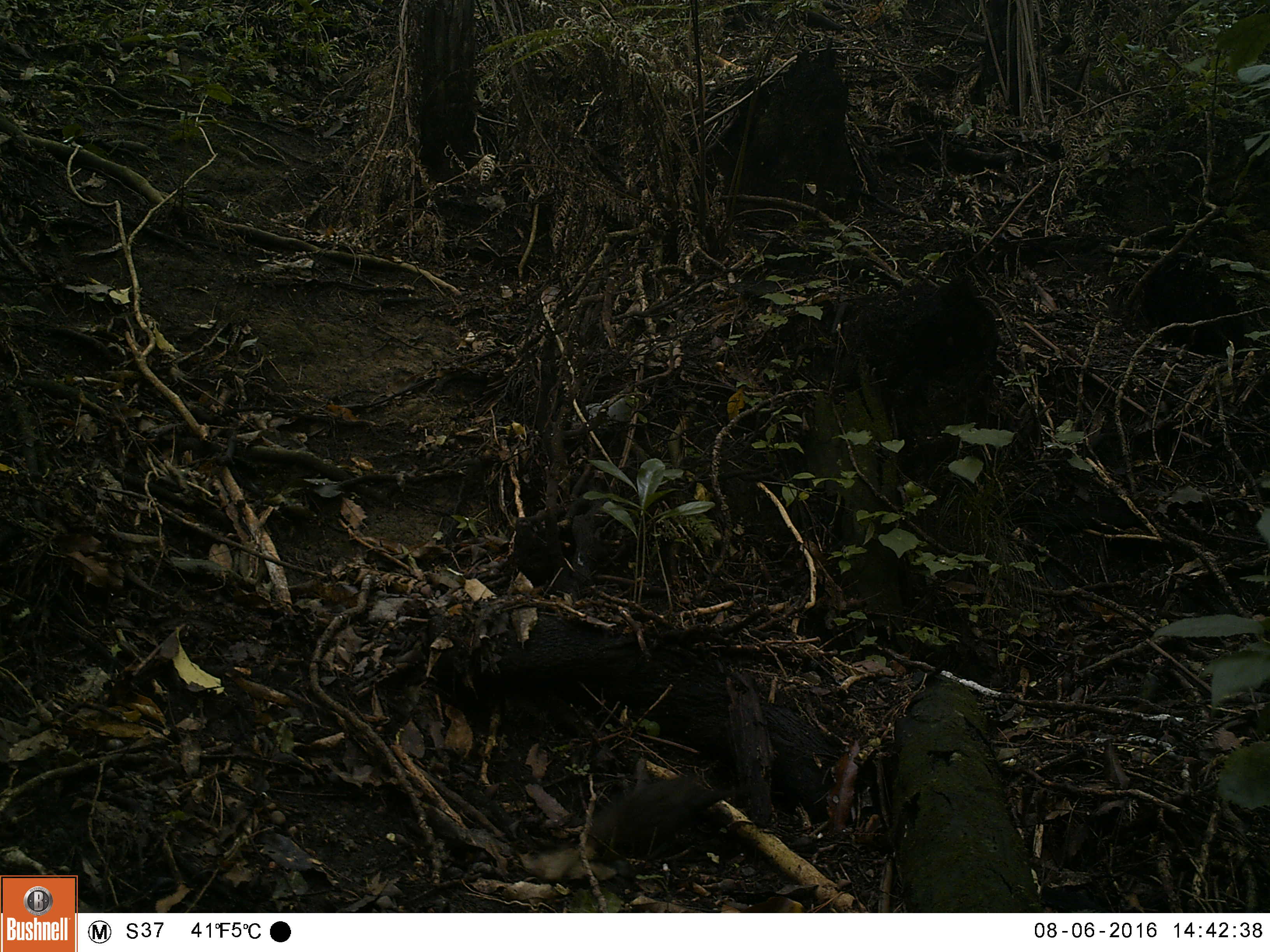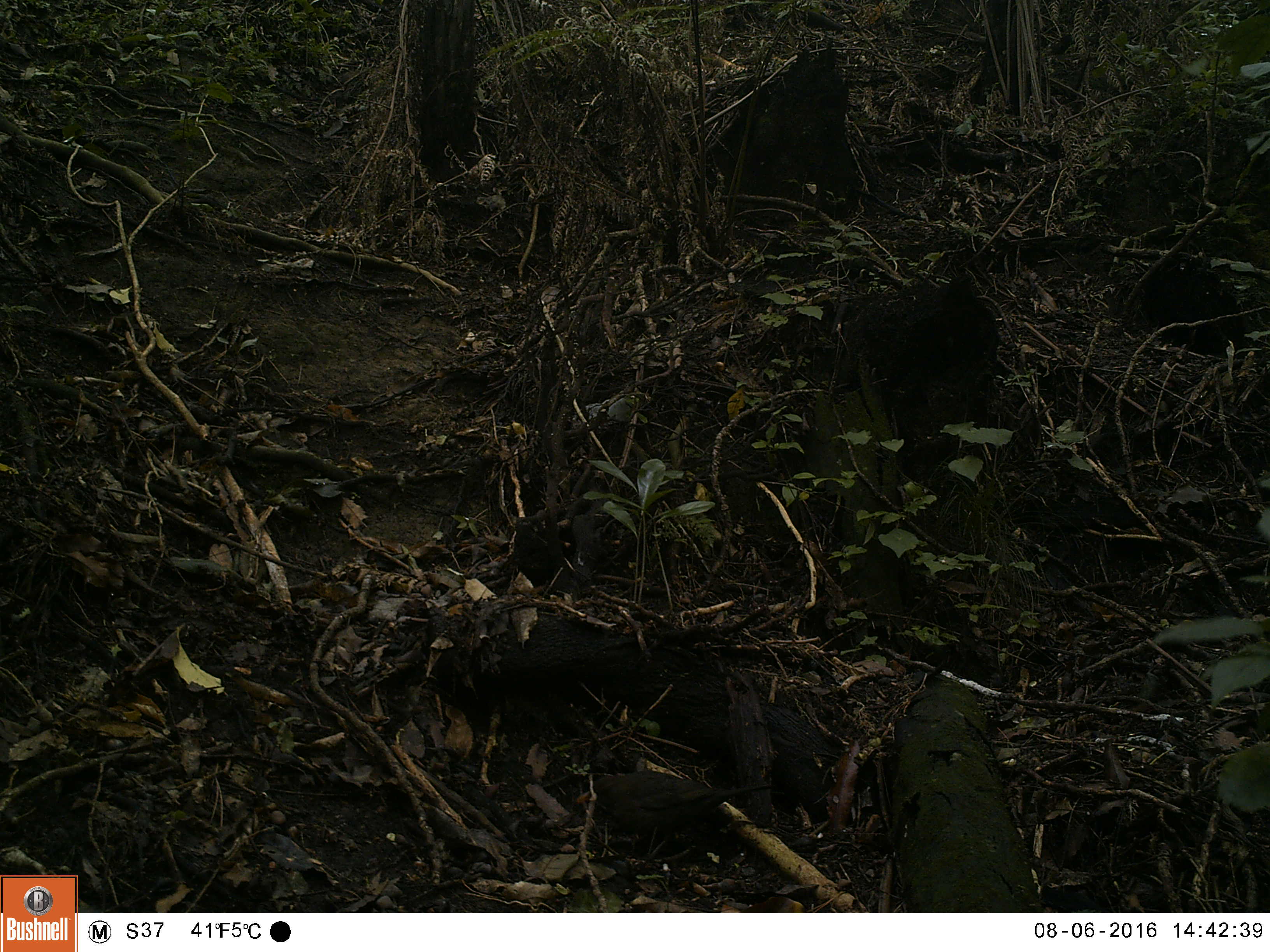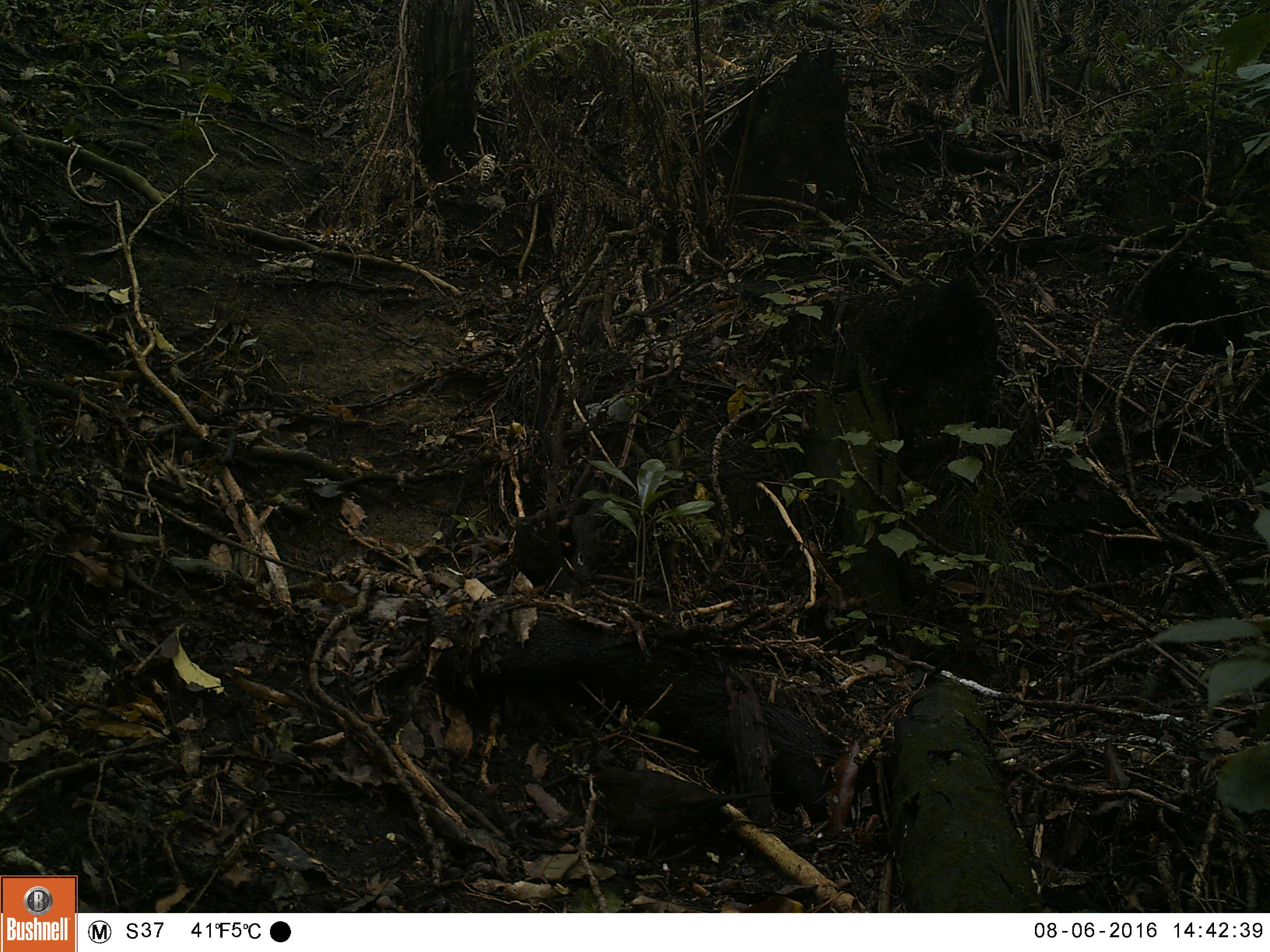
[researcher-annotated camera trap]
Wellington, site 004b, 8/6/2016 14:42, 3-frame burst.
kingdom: Animalia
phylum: Chordata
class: Aves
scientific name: Aves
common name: bird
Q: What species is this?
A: Bird (Aves).